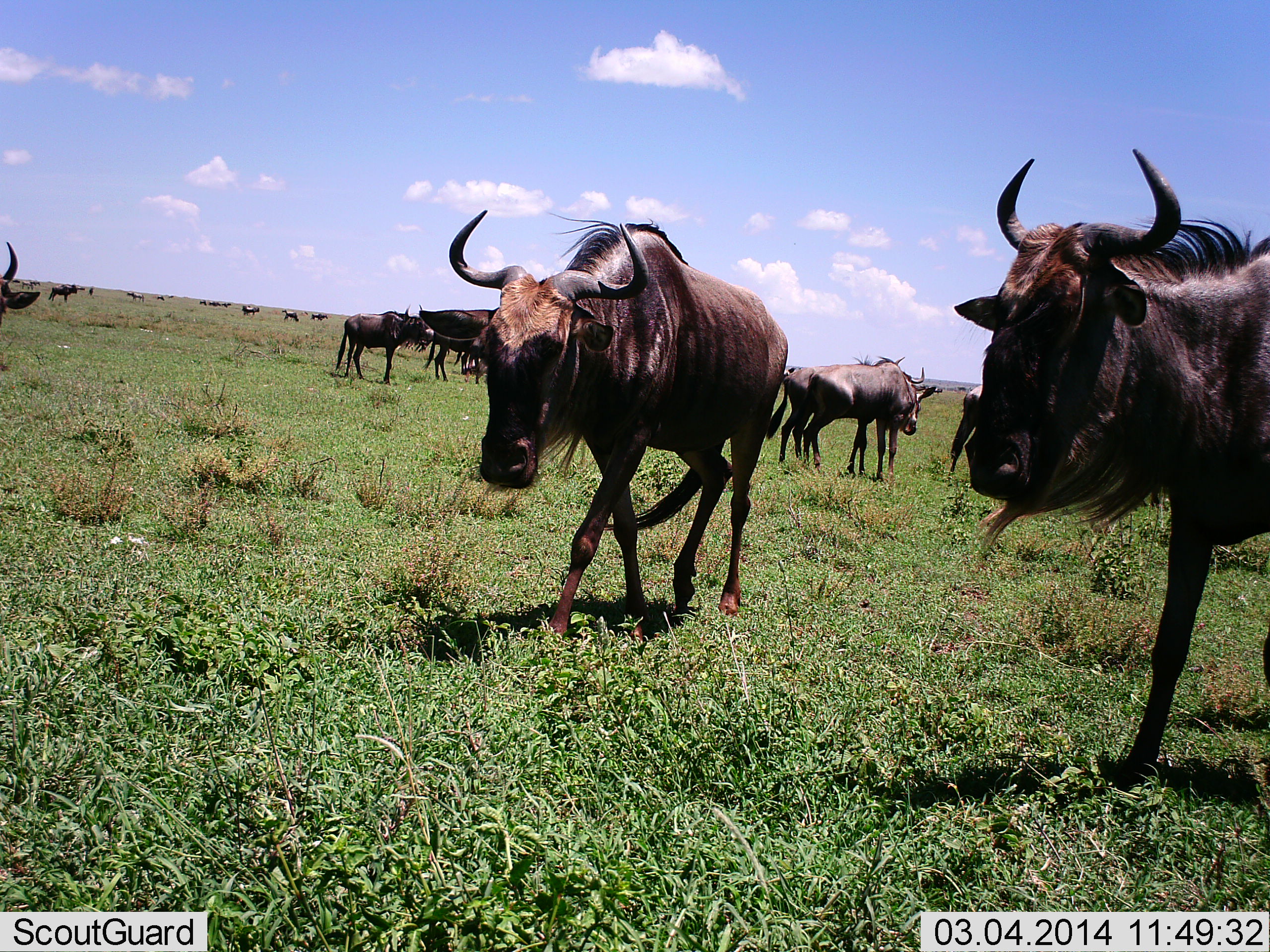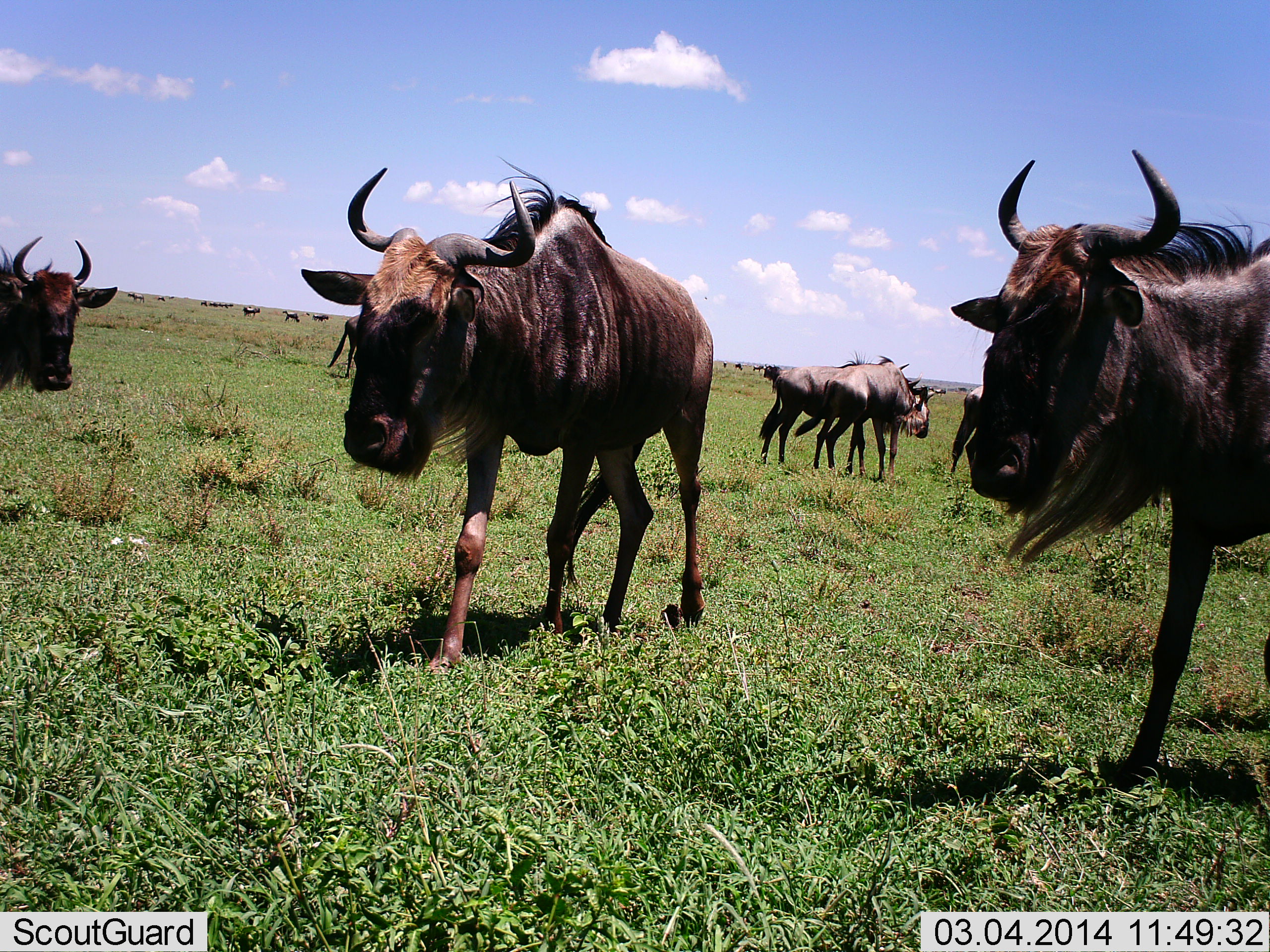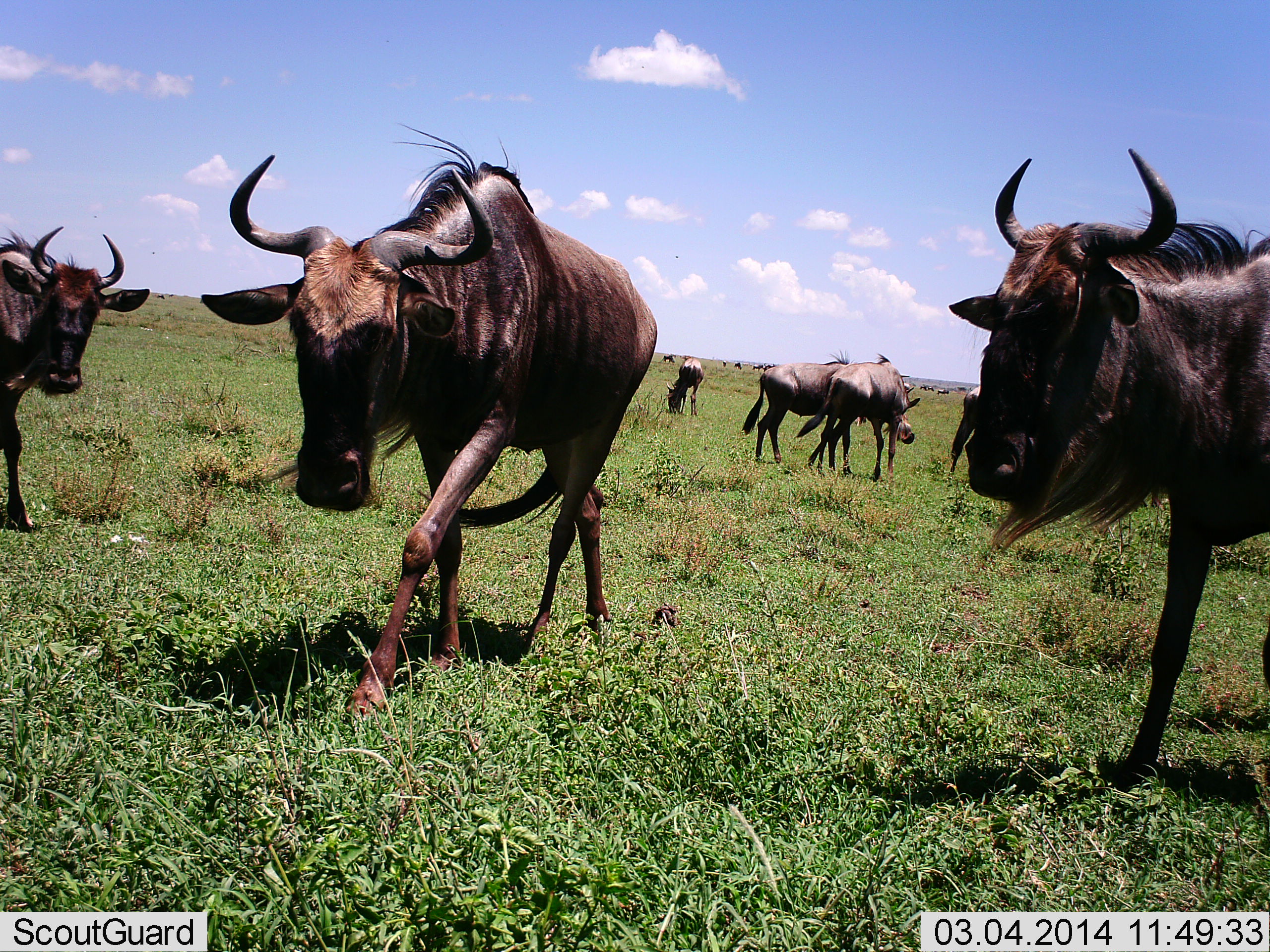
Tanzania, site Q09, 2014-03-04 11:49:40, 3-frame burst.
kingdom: Animalia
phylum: Chordata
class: Mammalia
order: Artiodactyla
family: Bovidae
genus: Connochaetes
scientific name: Connochaetes taurinus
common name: blue wildebeest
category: wildebeest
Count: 11-50.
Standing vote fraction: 80%.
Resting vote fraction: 0%.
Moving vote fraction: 70%.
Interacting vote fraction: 40%.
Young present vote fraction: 0%.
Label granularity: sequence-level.